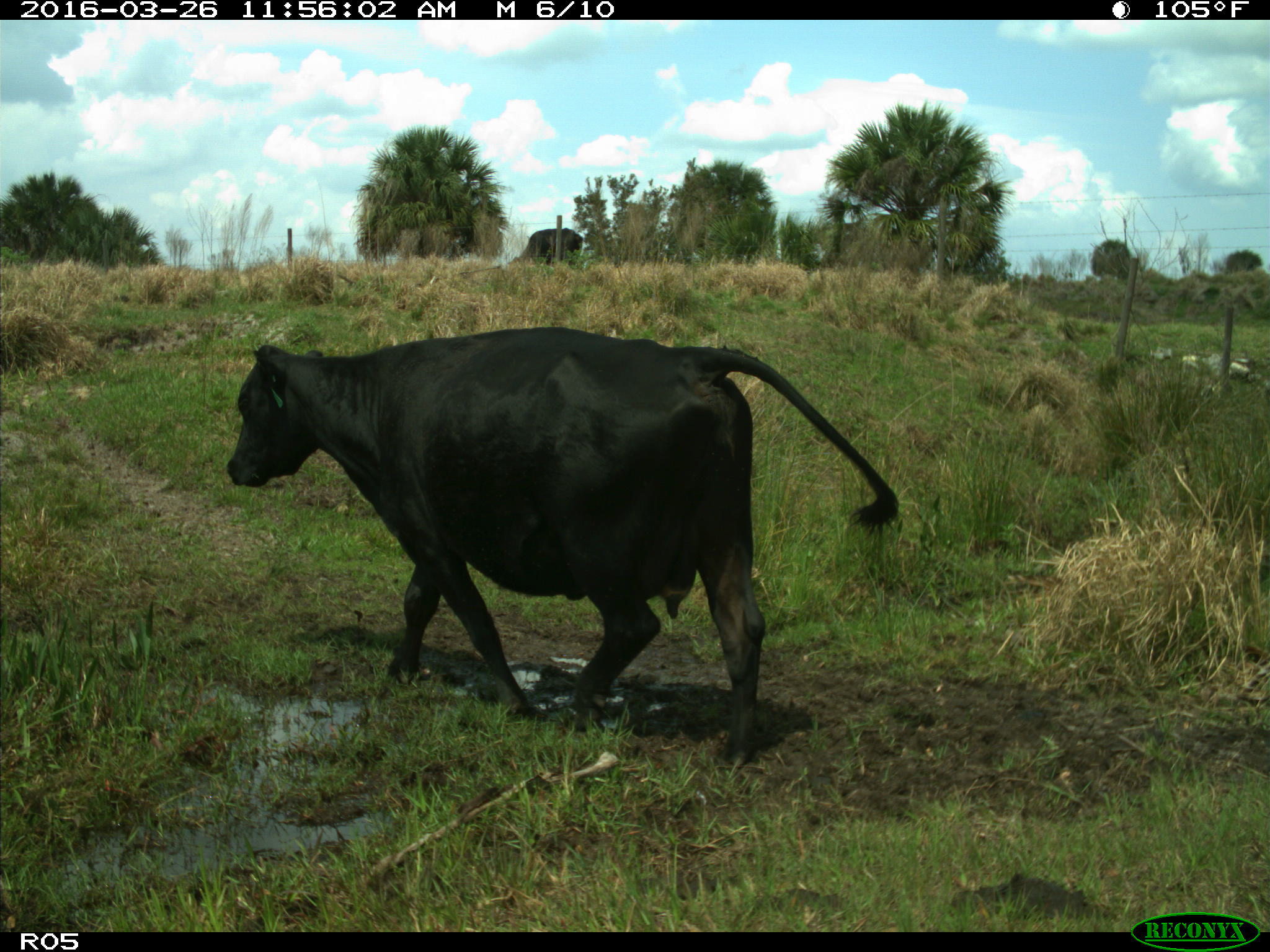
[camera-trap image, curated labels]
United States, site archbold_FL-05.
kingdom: Animalia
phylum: Chordata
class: Mammalia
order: Artiodactyla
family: Bovidae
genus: Bos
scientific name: Bos taurus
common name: domestic cow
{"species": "Bos taurus (domestic cow)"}